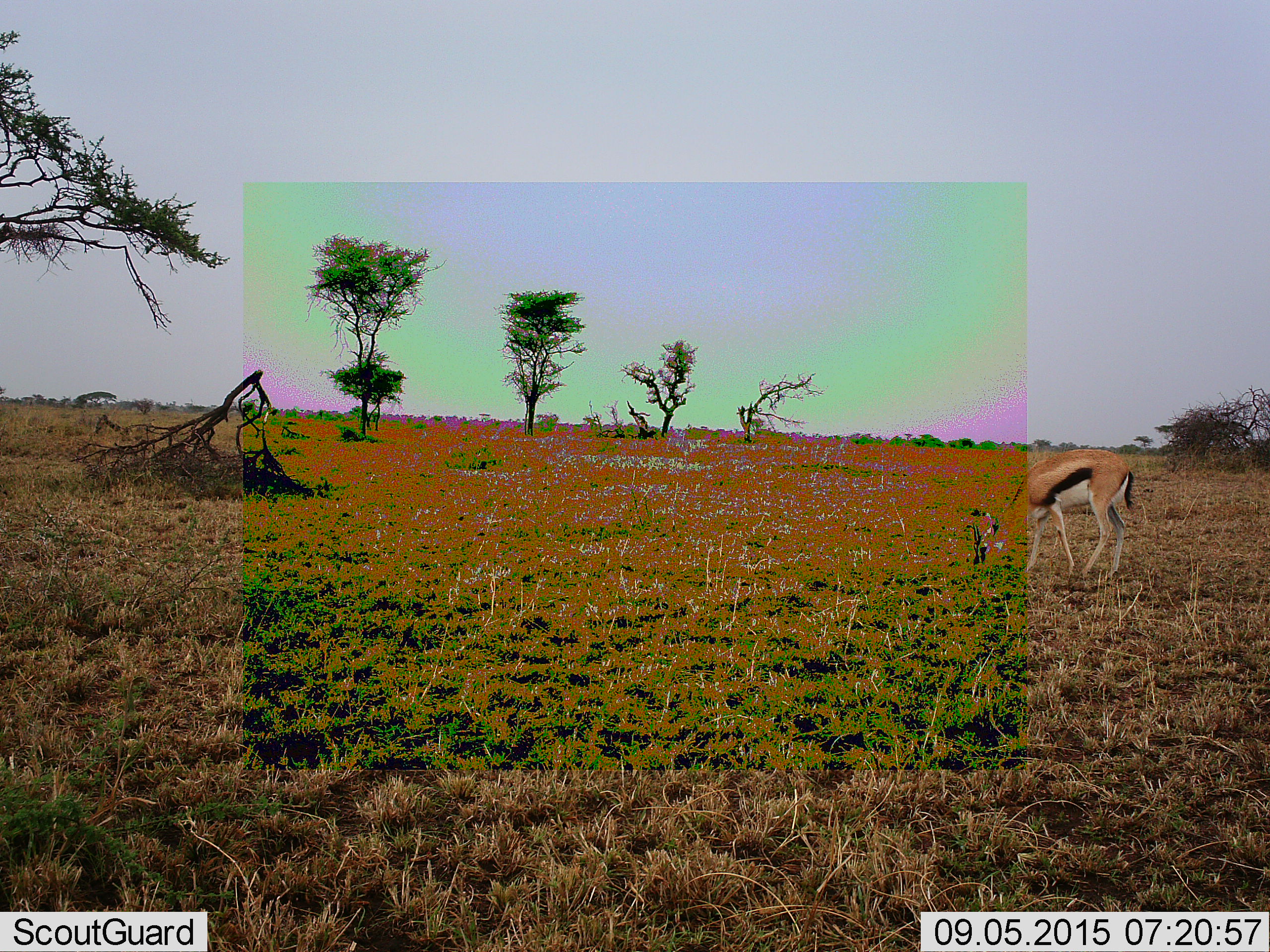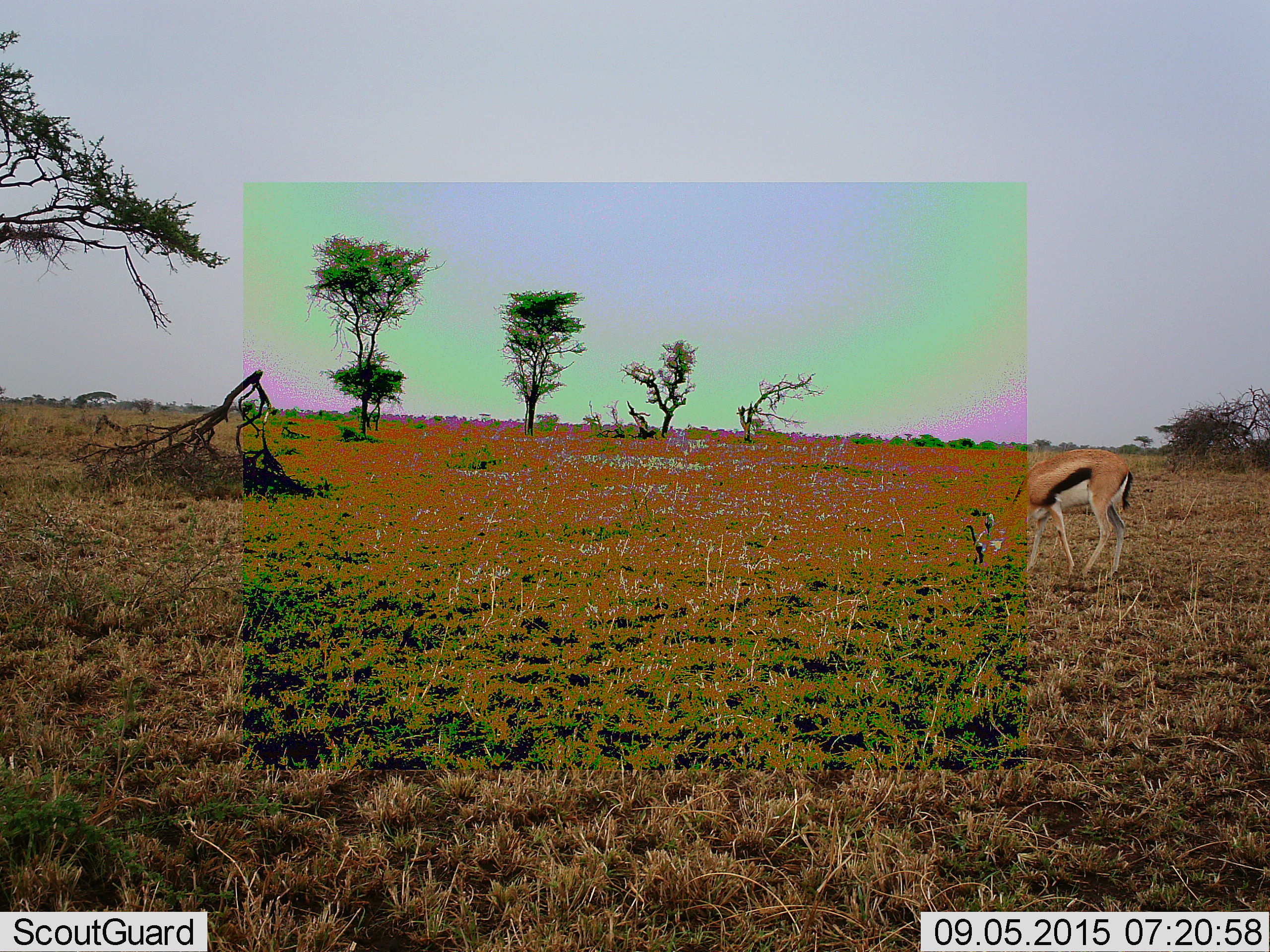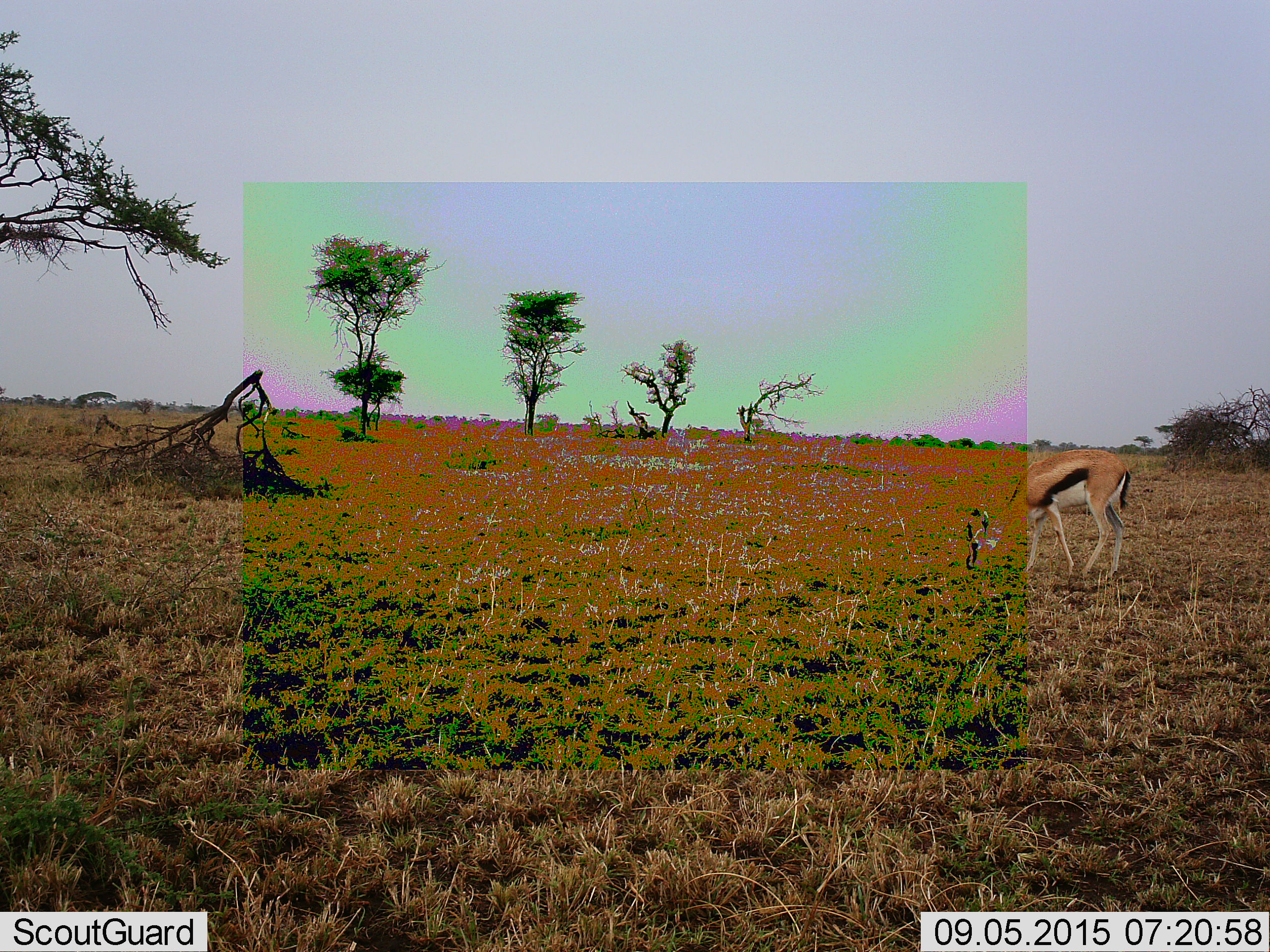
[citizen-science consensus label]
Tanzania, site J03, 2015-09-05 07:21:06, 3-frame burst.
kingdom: Animalia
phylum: Chordata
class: Mammalia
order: Artiodactyla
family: Bovidae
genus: Eudorcas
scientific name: Eudorcas thomsonii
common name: thomson's gazelle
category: gazellethomsons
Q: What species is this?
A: Gazellethomsons (thomson's gazelle) (Eudorcas thomsonii).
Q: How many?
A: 1.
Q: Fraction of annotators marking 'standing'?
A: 10%.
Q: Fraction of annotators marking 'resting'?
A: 0%.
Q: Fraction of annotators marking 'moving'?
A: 10%.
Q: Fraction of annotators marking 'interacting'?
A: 0%.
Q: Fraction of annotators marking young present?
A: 10%.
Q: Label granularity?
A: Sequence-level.